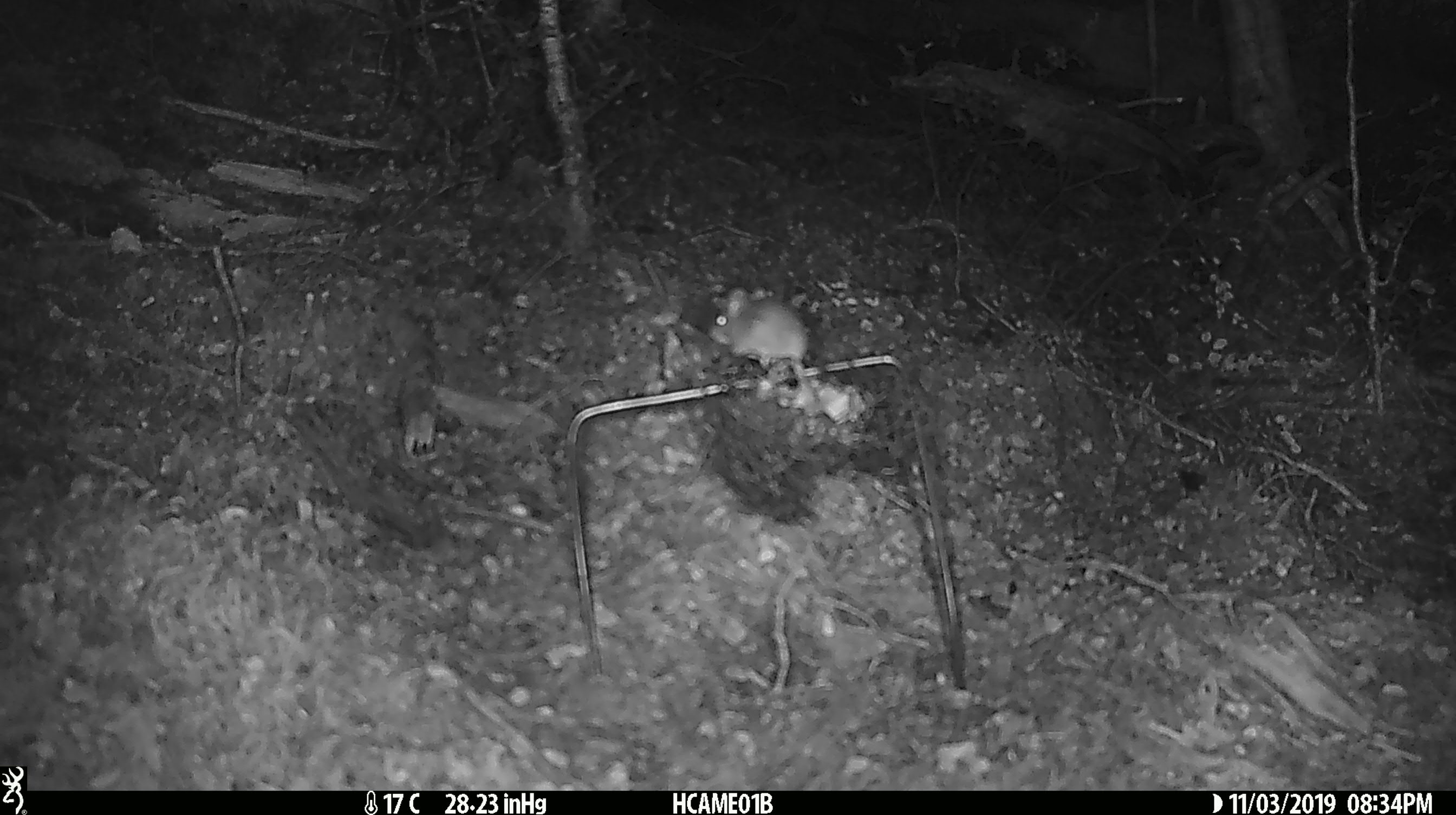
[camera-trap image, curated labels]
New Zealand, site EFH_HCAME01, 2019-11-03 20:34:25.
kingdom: Animalia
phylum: Chordata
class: Mammalia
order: Rodentia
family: Muridae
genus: Mus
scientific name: Mus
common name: mouse